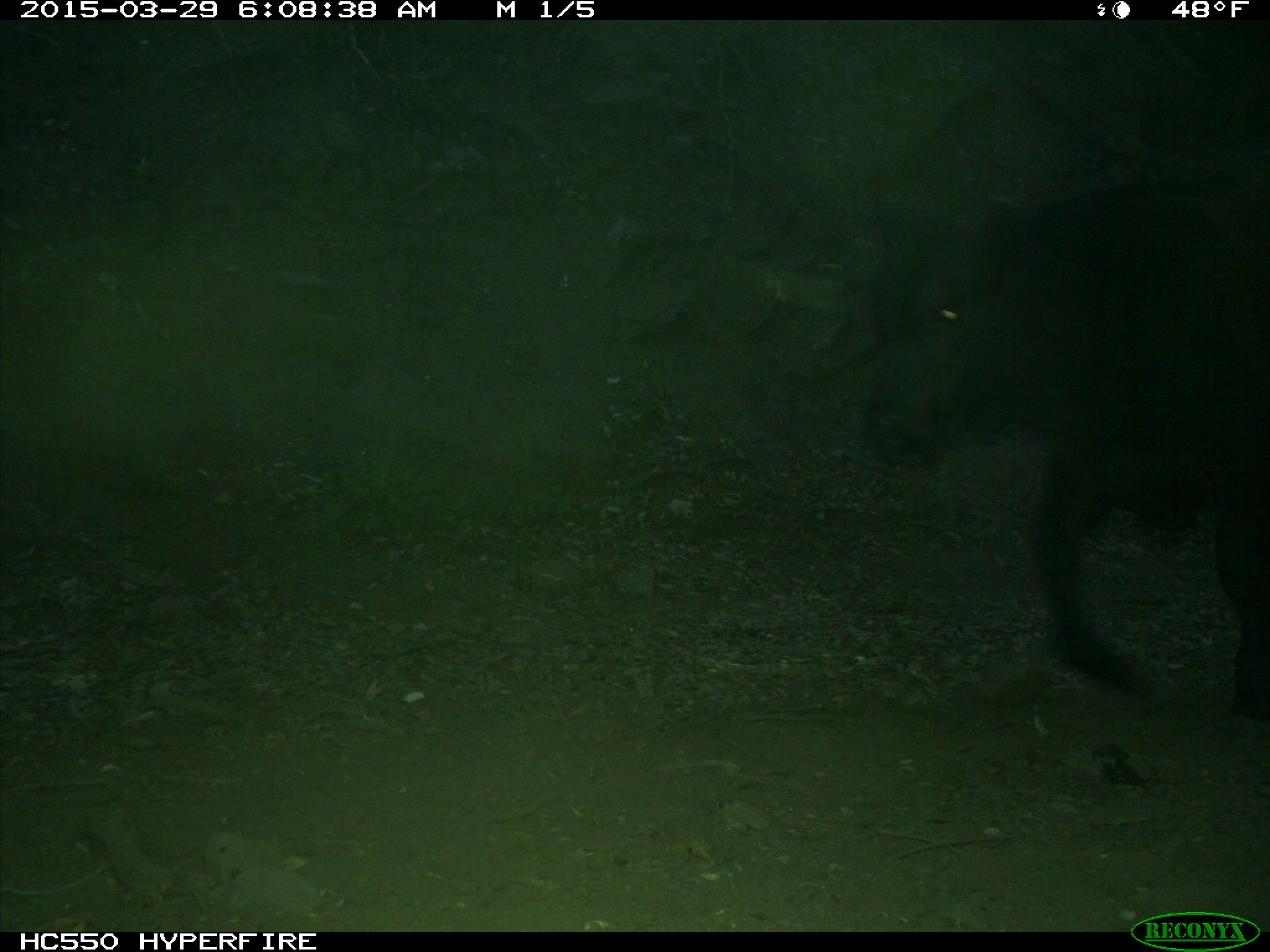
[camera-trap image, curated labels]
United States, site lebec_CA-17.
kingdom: Animalia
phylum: Chordata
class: Mammalia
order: Artiodactyla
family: Bovidae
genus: Bos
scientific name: Bos taurus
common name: domestic cow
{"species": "Bos taurus (domestic cow)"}